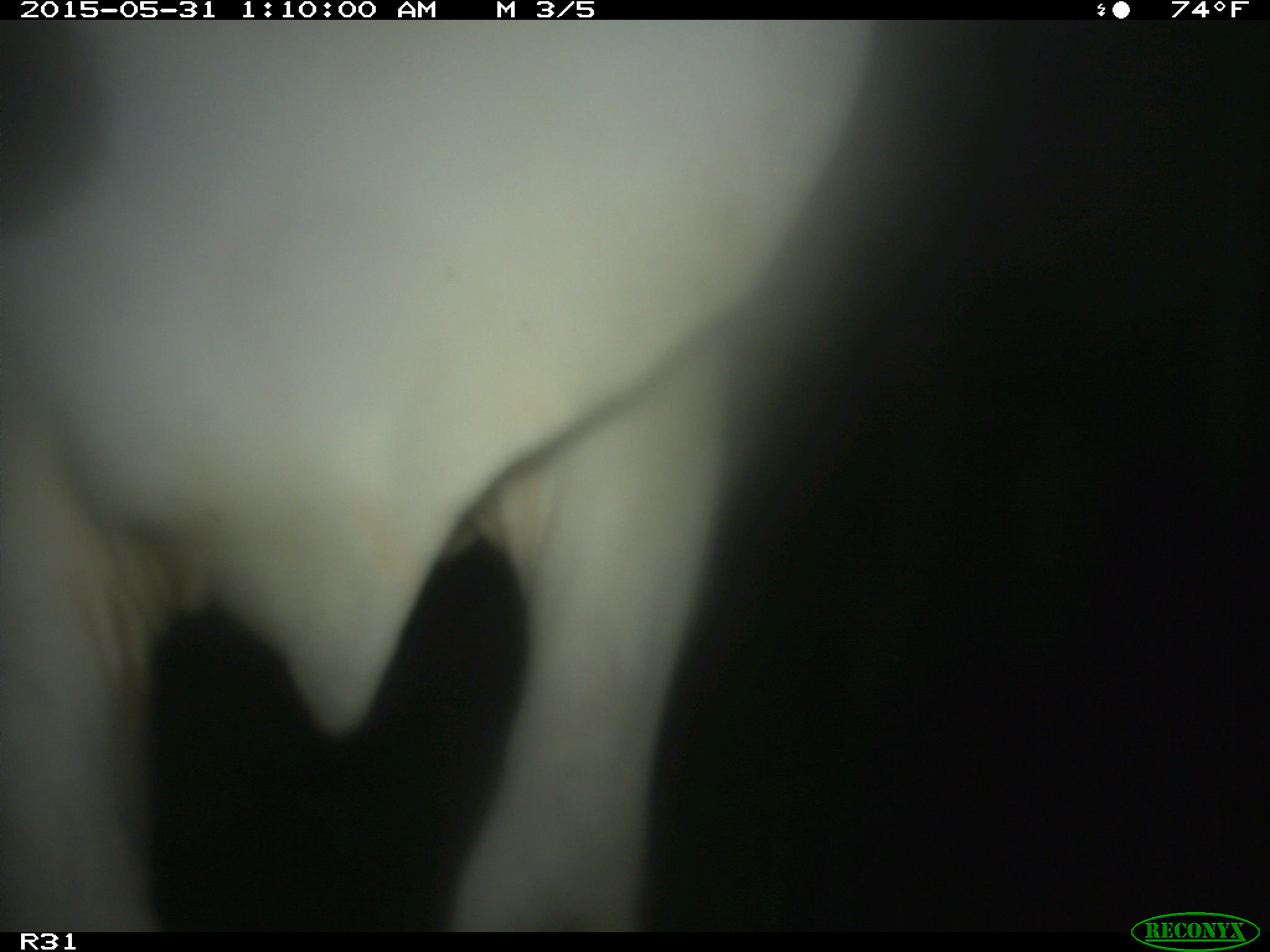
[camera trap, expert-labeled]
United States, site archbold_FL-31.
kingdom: Animalia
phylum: Chordata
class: Mammalia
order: Artiodactyla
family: Bovidae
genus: Bos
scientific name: Bos taurus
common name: domestic cow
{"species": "Bos taurus (domestic cow)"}